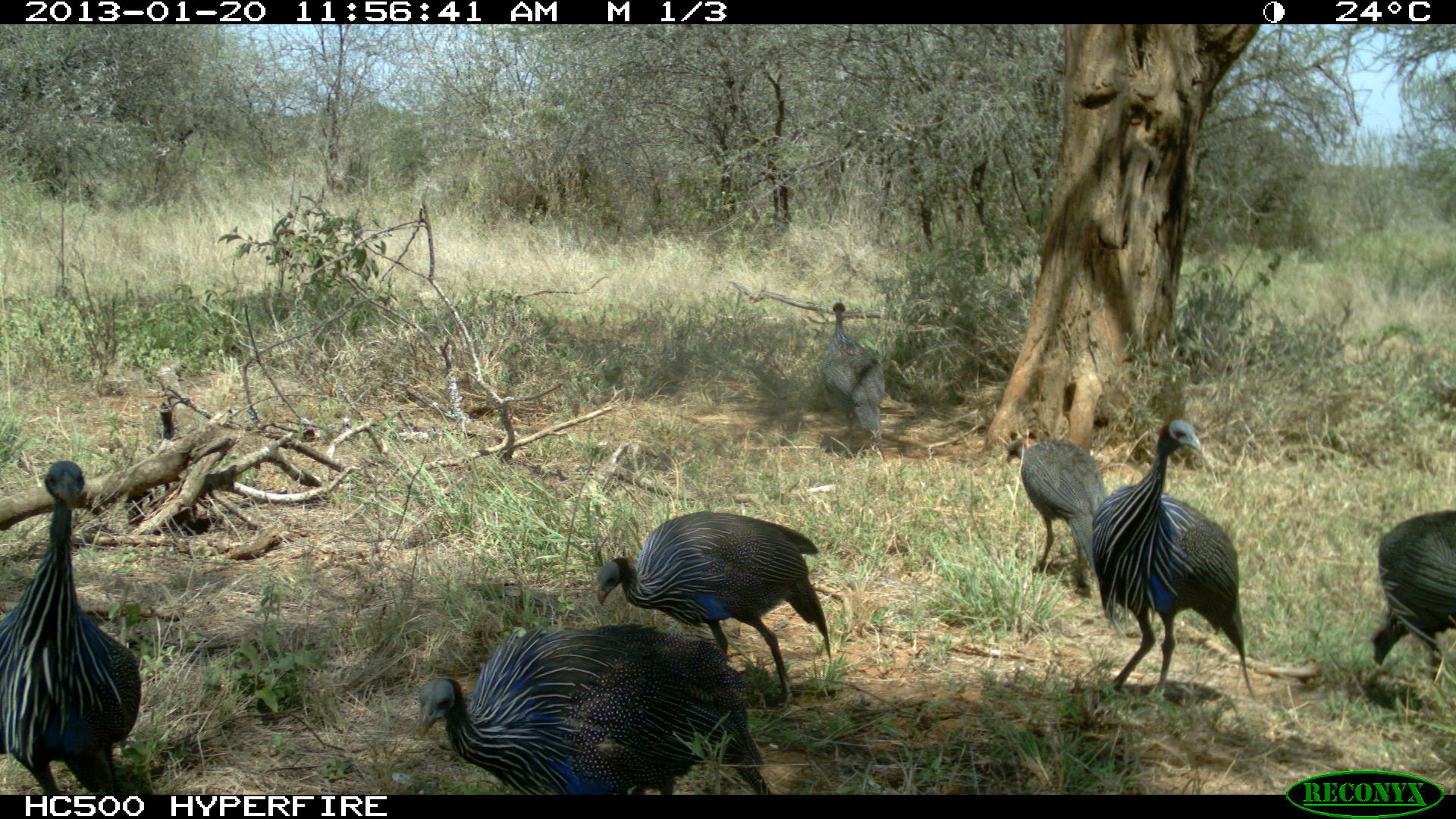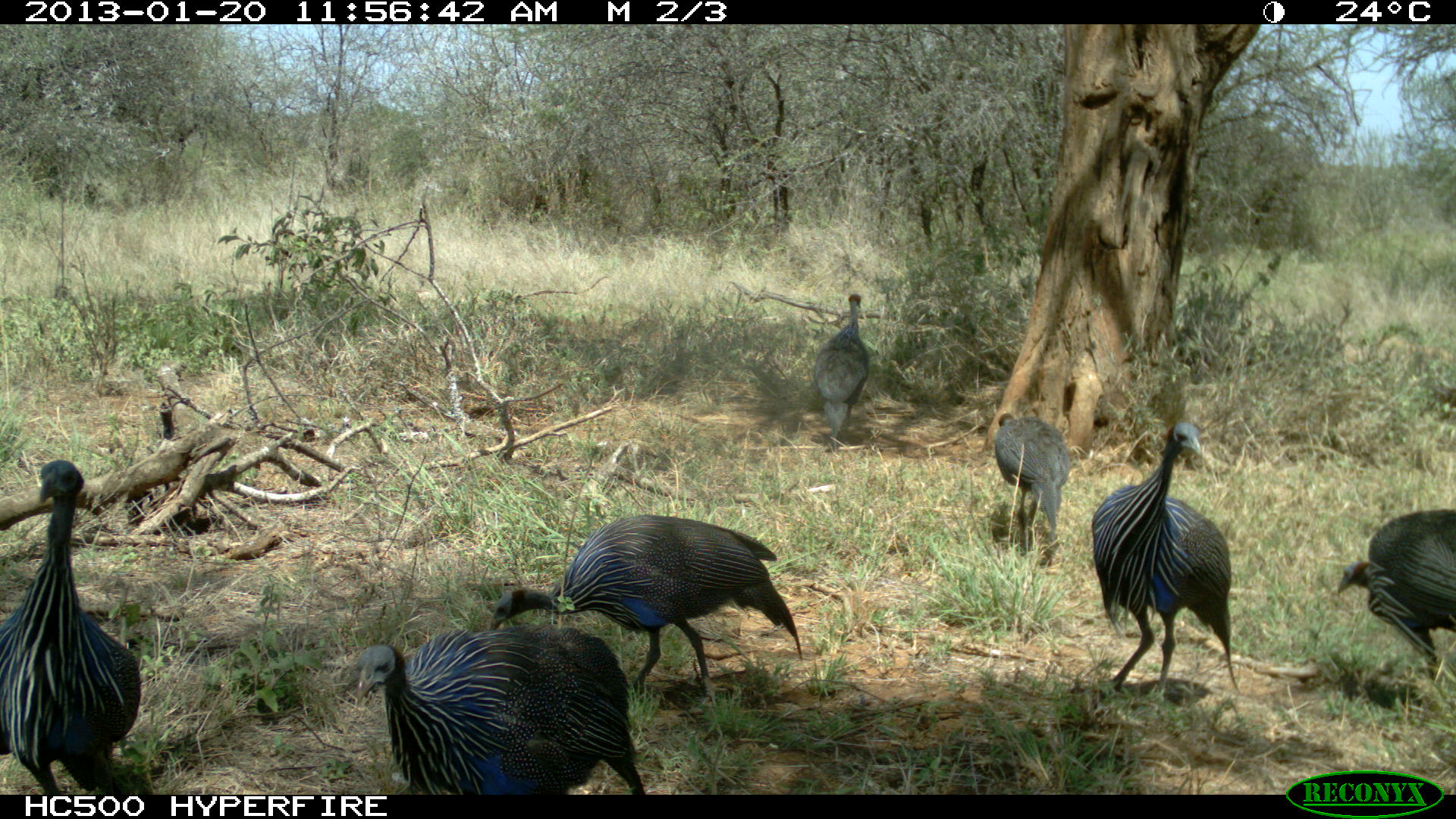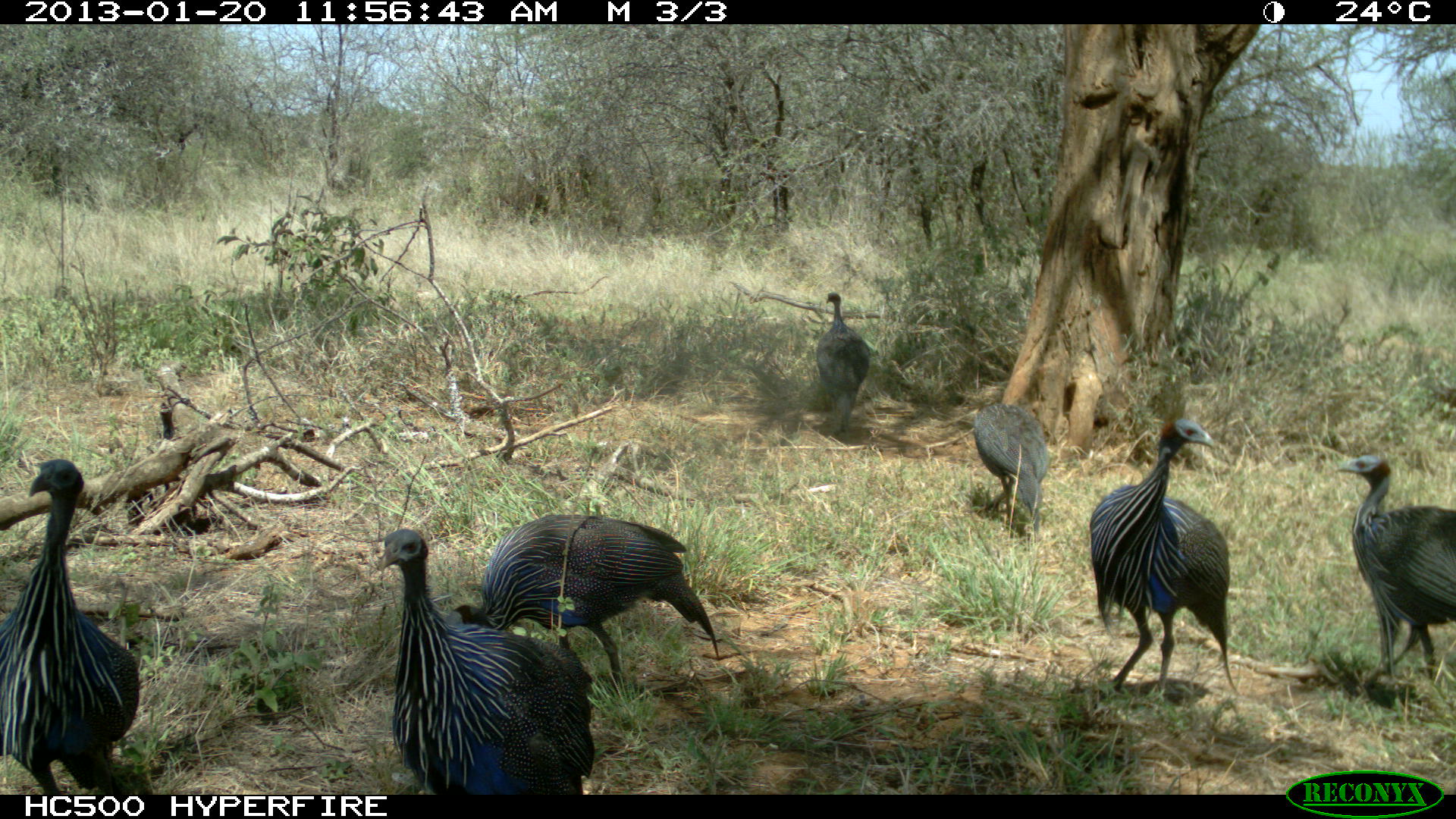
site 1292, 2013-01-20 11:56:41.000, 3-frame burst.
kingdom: Animalia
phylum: Chordata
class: Aves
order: Galliformes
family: Numididae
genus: Acryllium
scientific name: Acryllium vulturinum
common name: vulturine guineafowl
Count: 7.